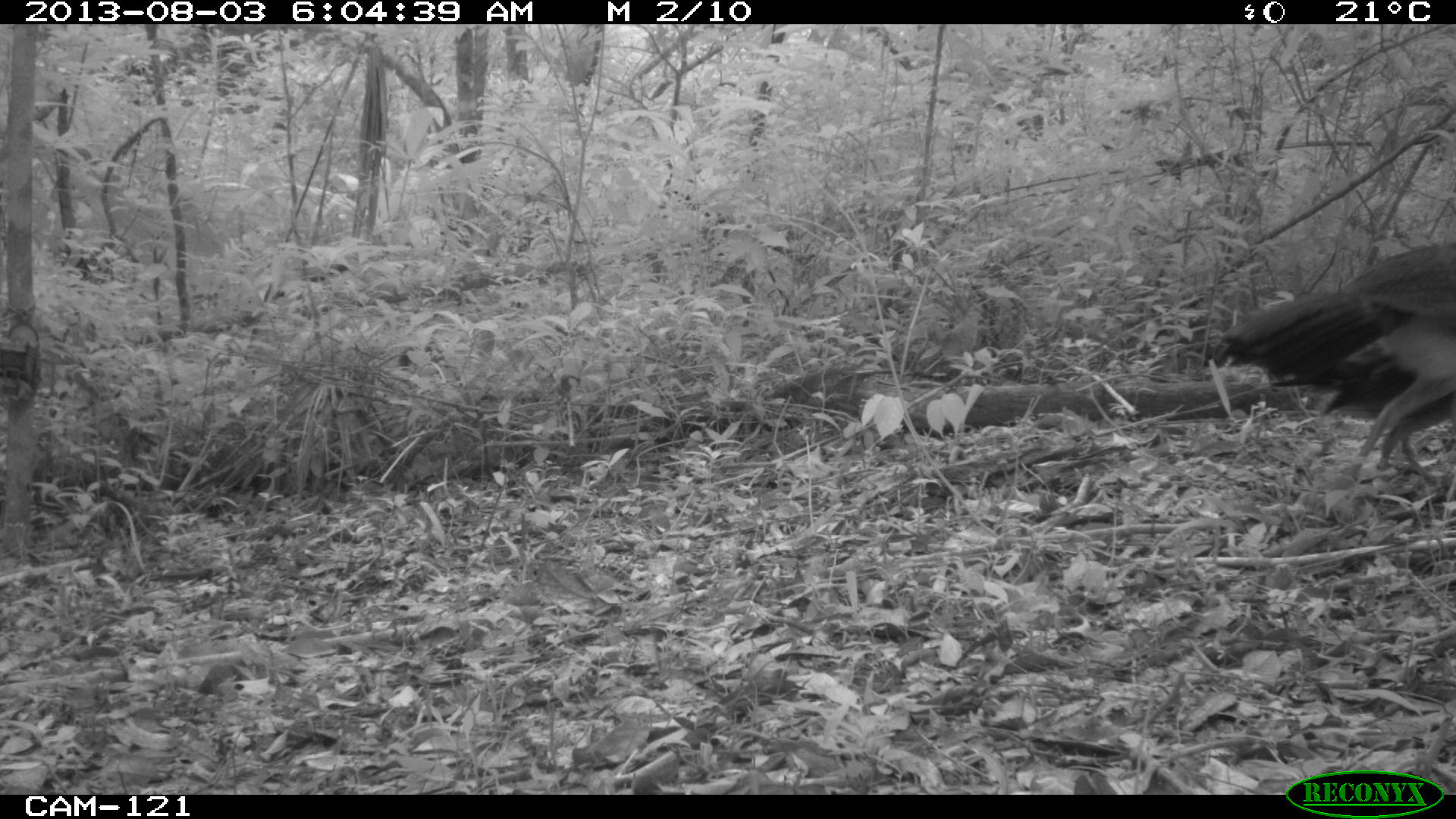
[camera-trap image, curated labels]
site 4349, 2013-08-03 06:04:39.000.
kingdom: Animalia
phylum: Chordata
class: Aves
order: Galliformes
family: Cracidae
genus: Crax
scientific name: Crax rubra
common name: great curassow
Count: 2.